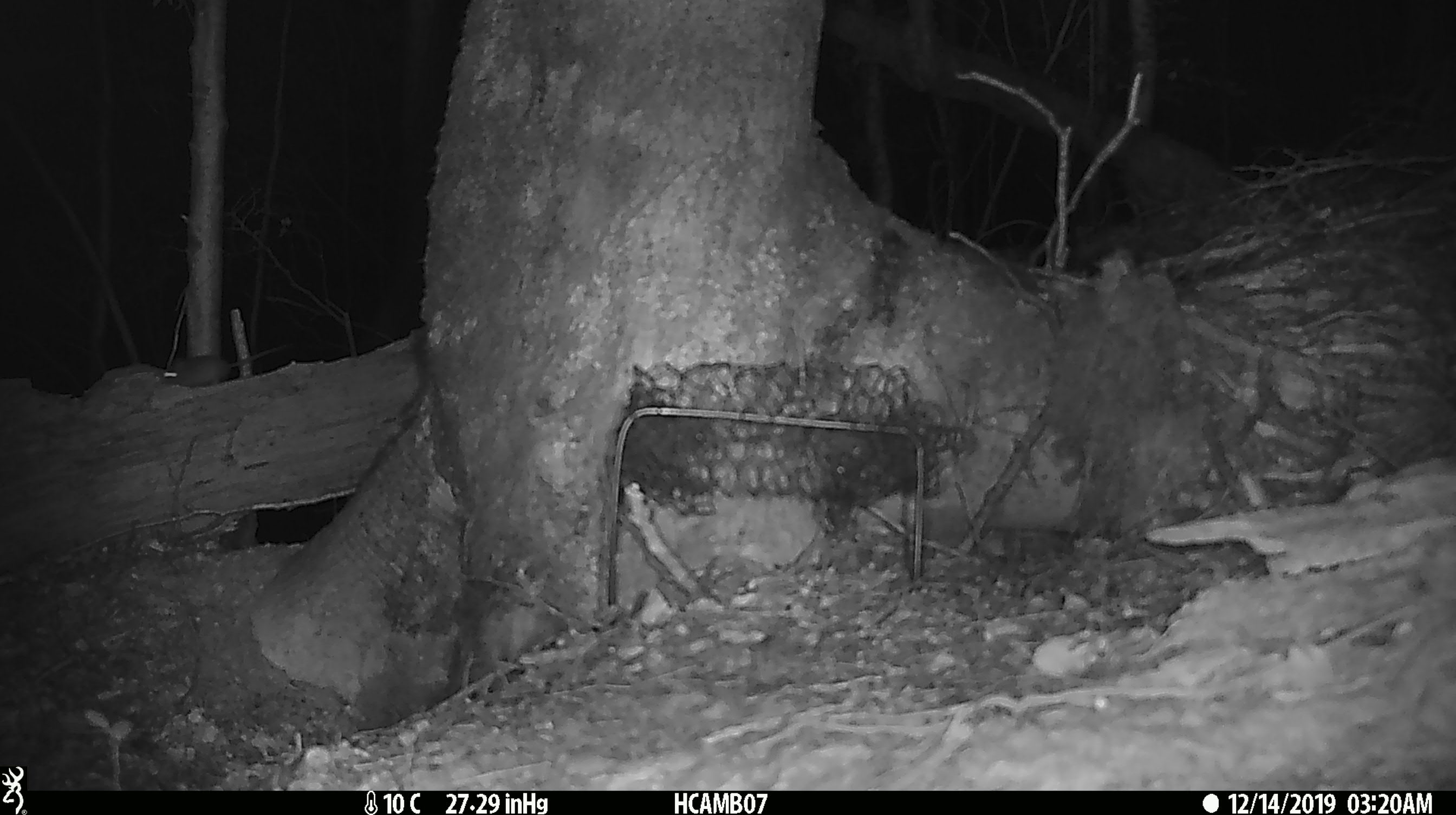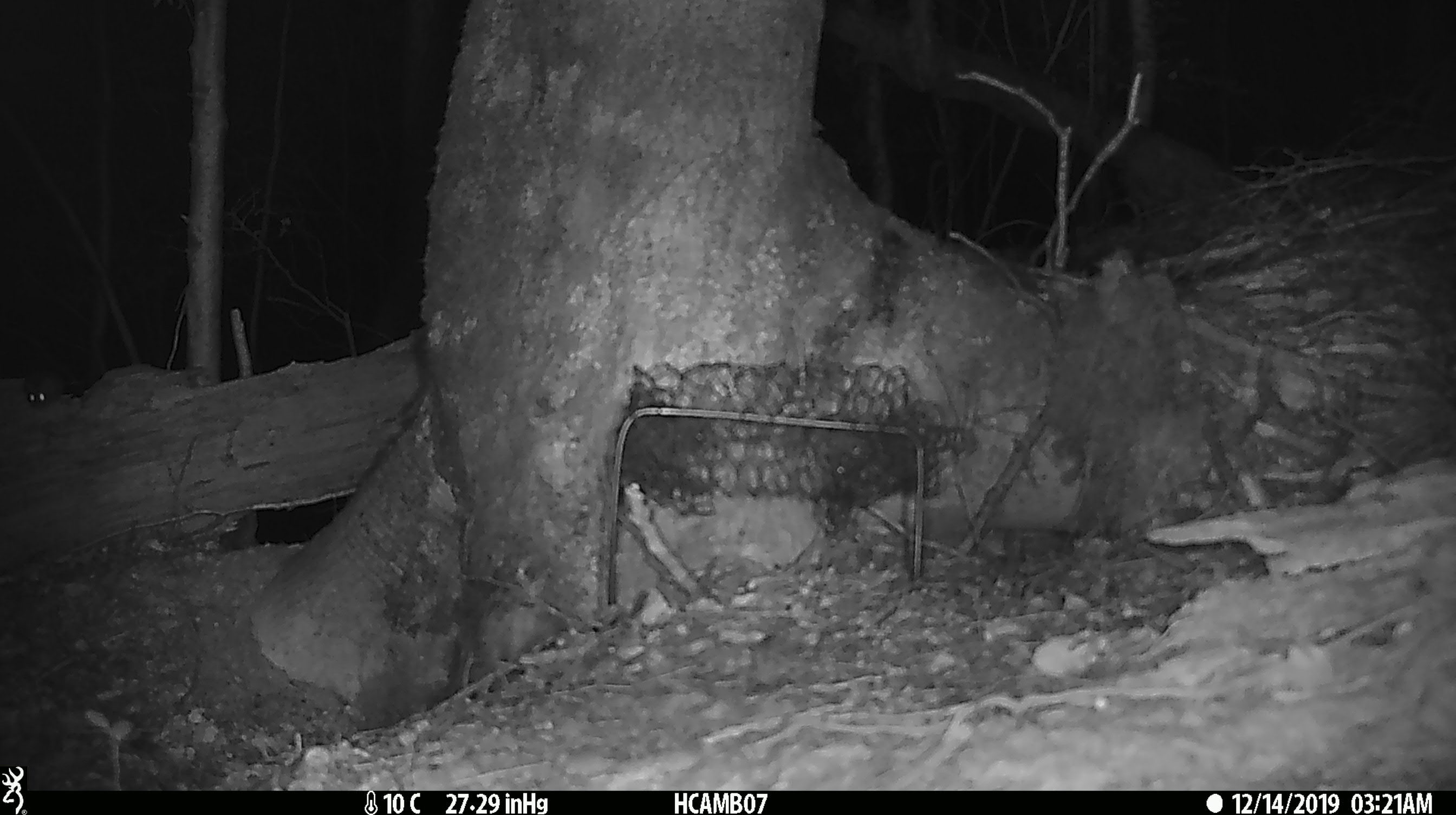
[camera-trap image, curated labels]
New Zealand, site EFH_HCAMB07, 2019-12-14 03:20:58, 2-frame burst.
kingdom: Animalia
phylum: Chordata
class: Mammalia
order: Rodentia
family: Muridae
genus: Mus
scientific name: Mus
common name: mouse